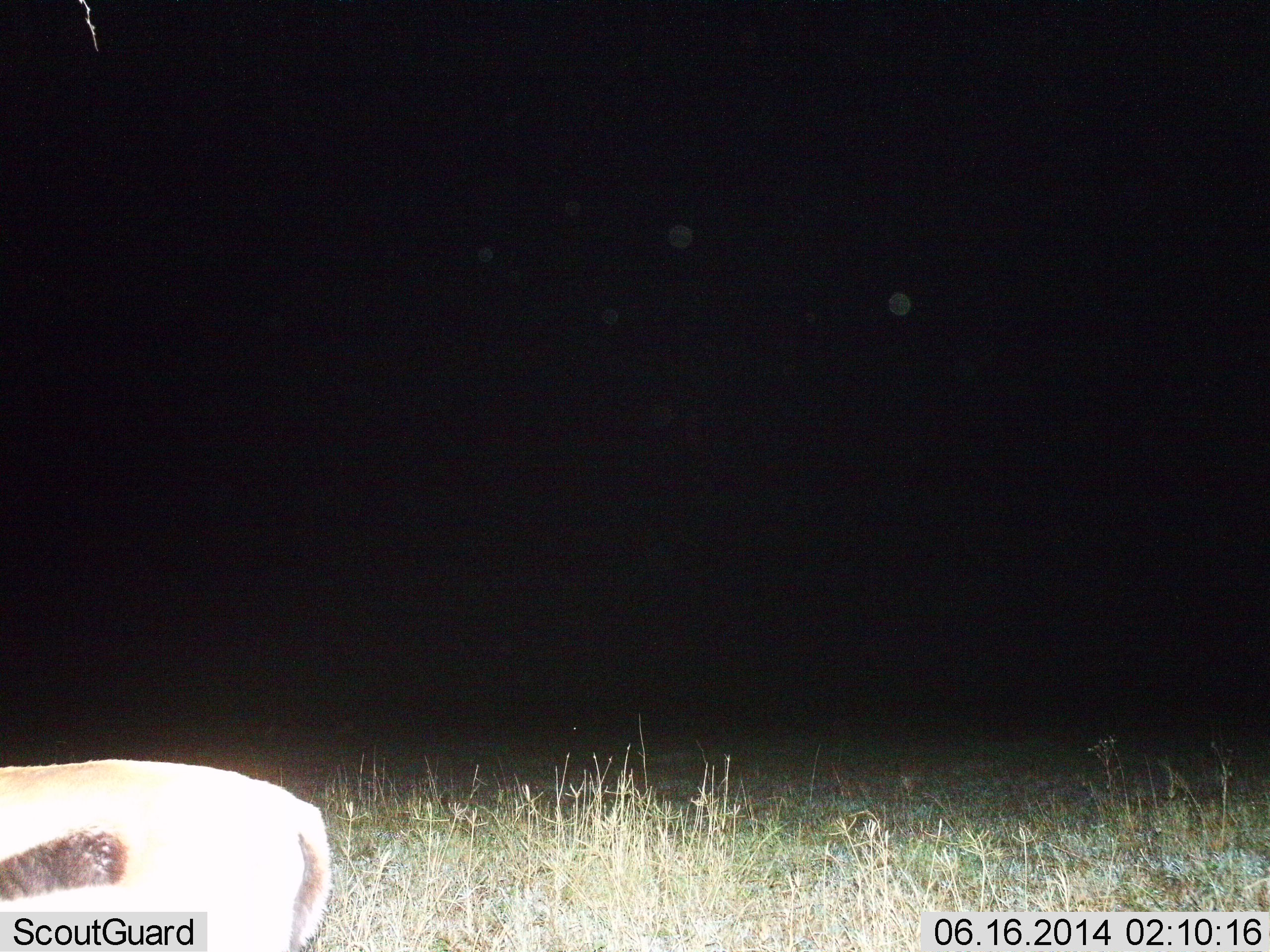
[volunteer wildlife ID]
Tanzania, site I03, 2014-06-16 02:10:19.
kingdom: Animalia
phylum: Chordata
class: Mammalia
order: Artiodactyla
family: Bovidae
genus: Eudorcas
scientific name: Eudorcas thomsonii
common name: thomson's gazelle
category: gazellethomsons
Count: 1.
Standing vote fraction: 80%.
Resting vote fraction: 0%.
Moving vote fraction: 30%.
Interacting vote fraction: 0%.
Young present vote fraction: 0%.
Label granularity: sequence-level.